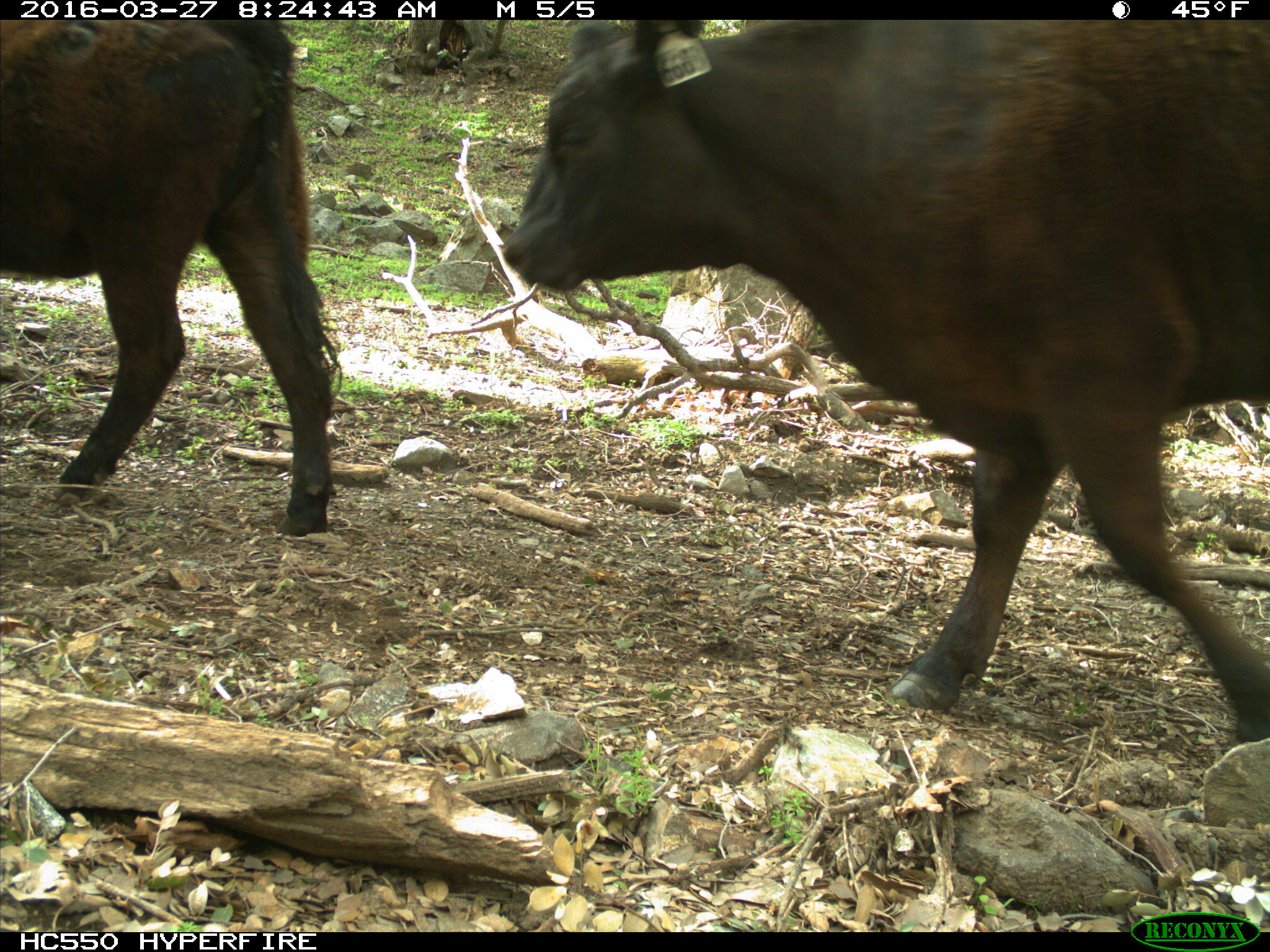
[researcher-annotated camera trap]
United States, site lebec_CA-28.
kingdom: Animalia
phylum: Chordata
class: Mammalia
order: Artiodactyla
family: Bovidae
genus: Bos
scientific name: Bos taurus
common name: domestic cow